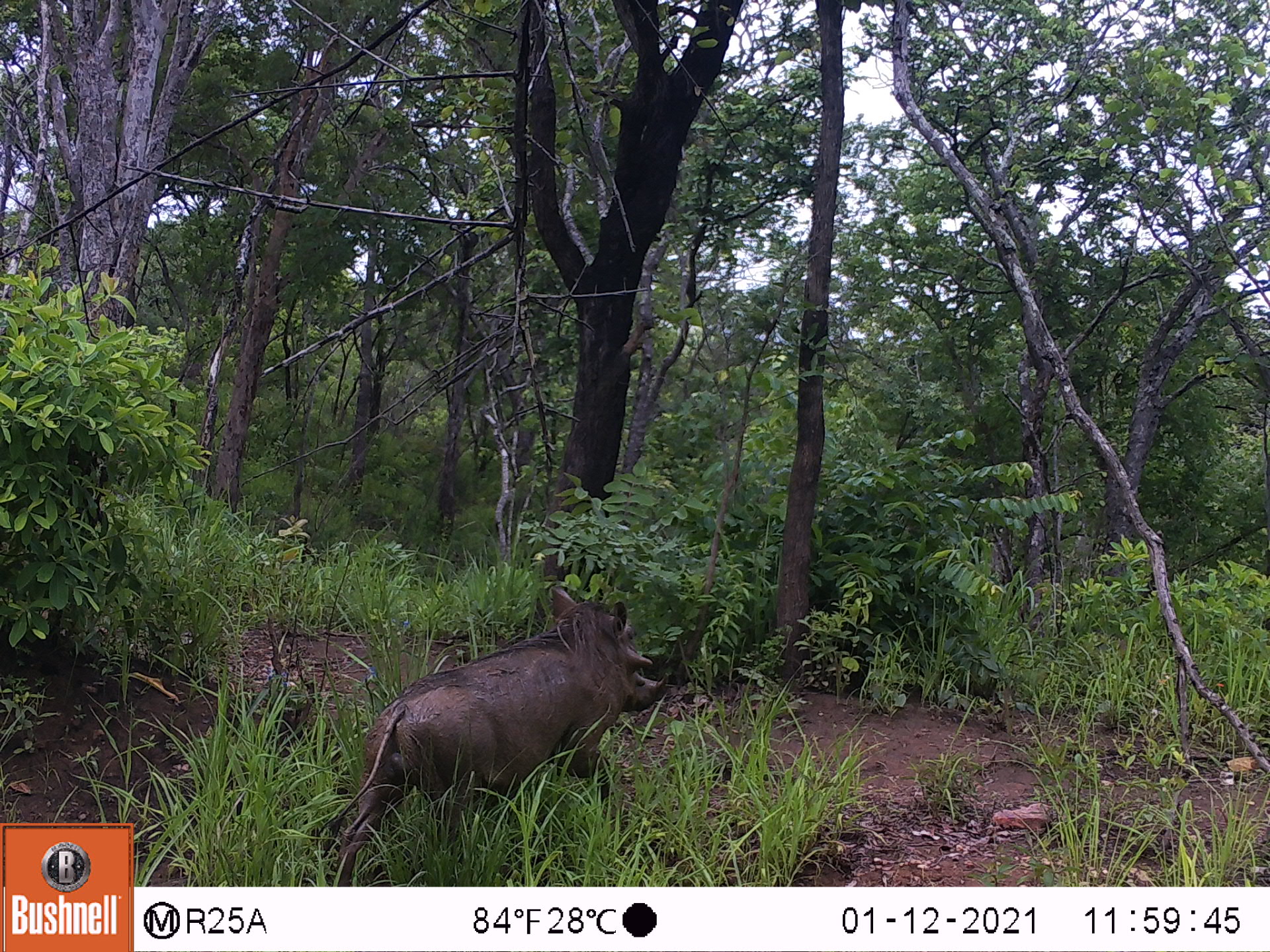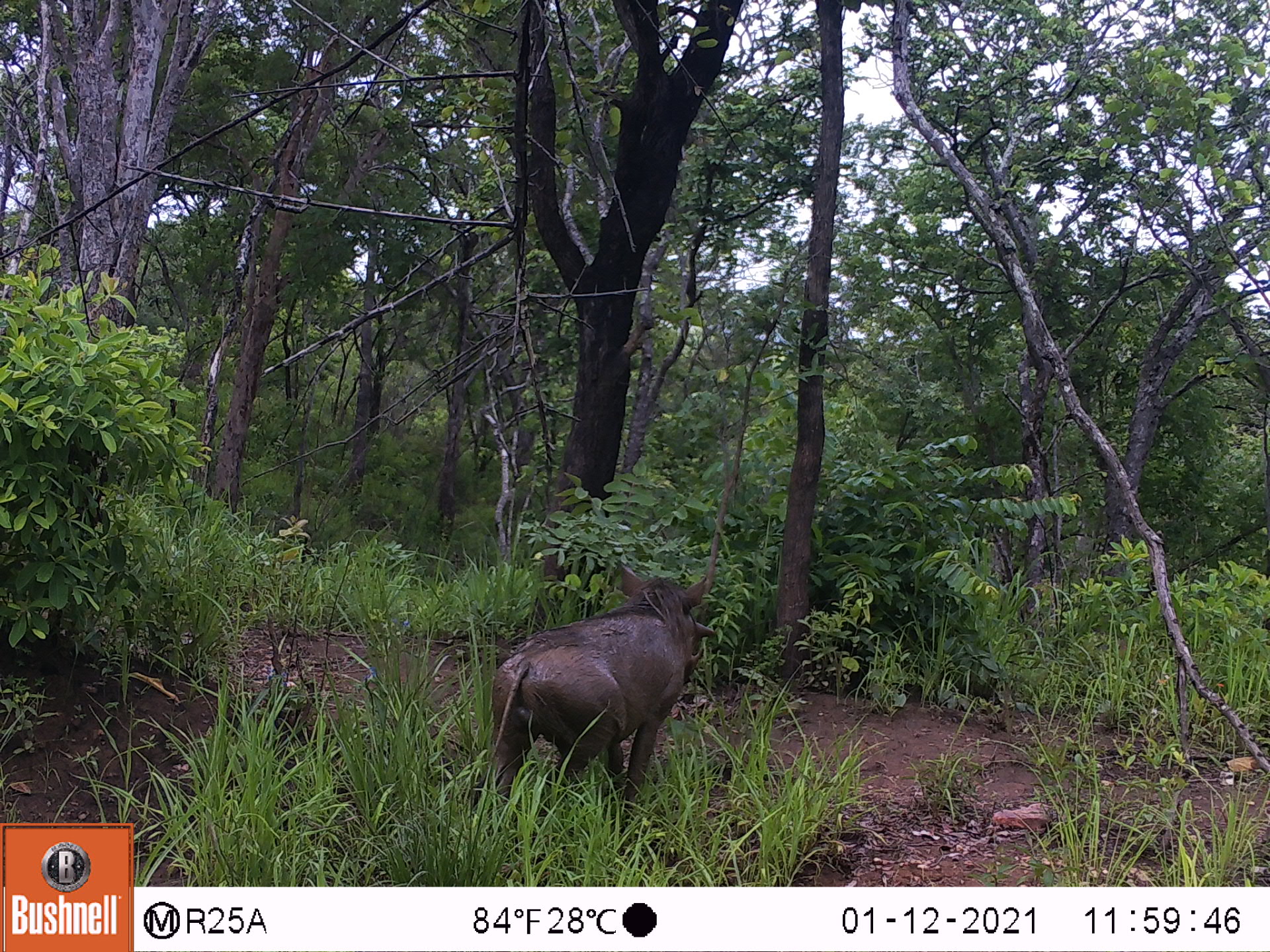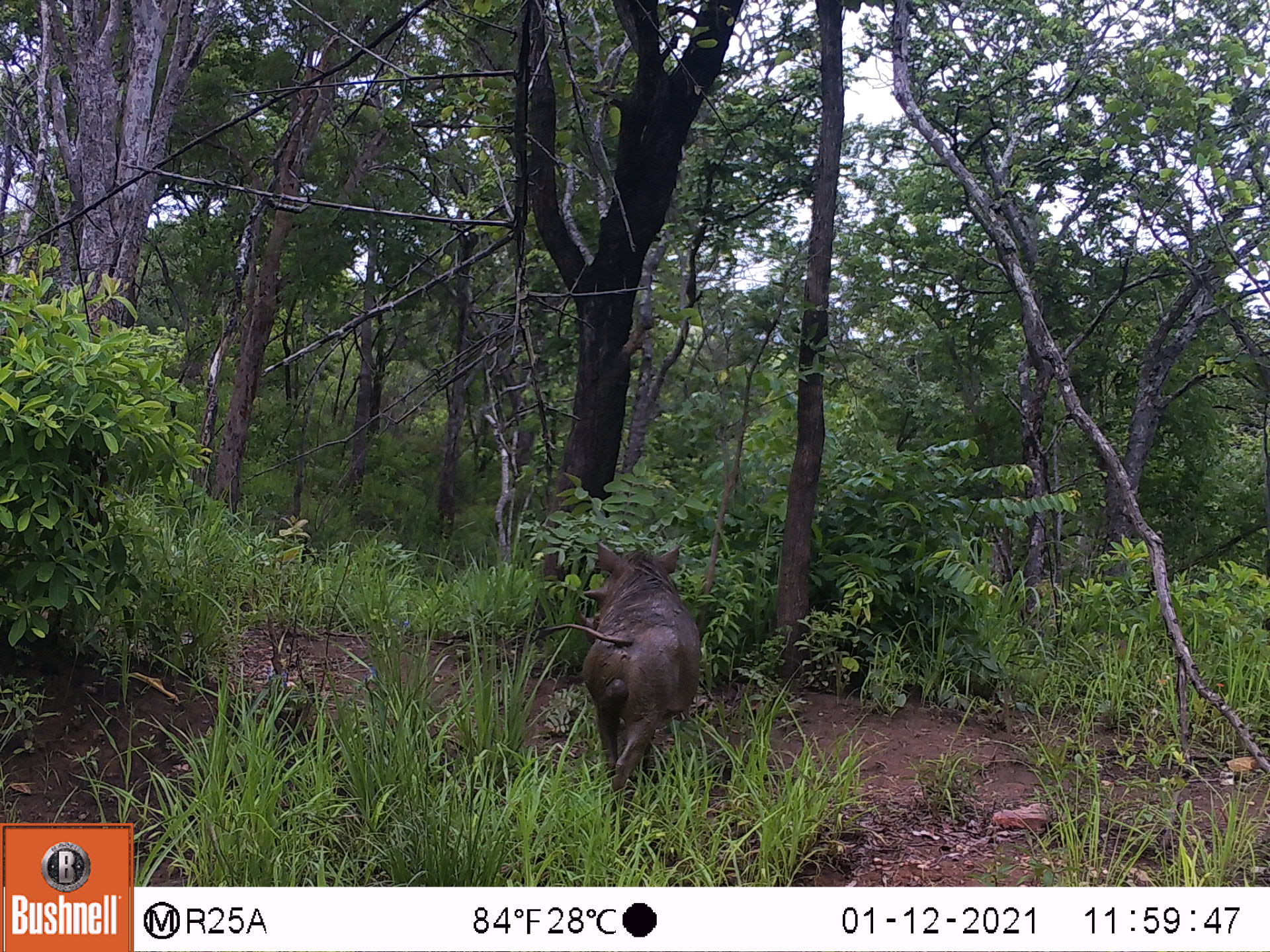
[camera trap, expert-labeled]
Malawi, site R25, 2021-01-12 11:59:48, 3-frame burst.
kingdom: Animalia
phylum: Chordata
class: Mammalia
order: Artiodactyla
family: Suidae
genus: Phacochoerus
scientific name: Phacochoerus africanus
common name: common warthog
Common warthog (Phacochoerus africanus), count 1.